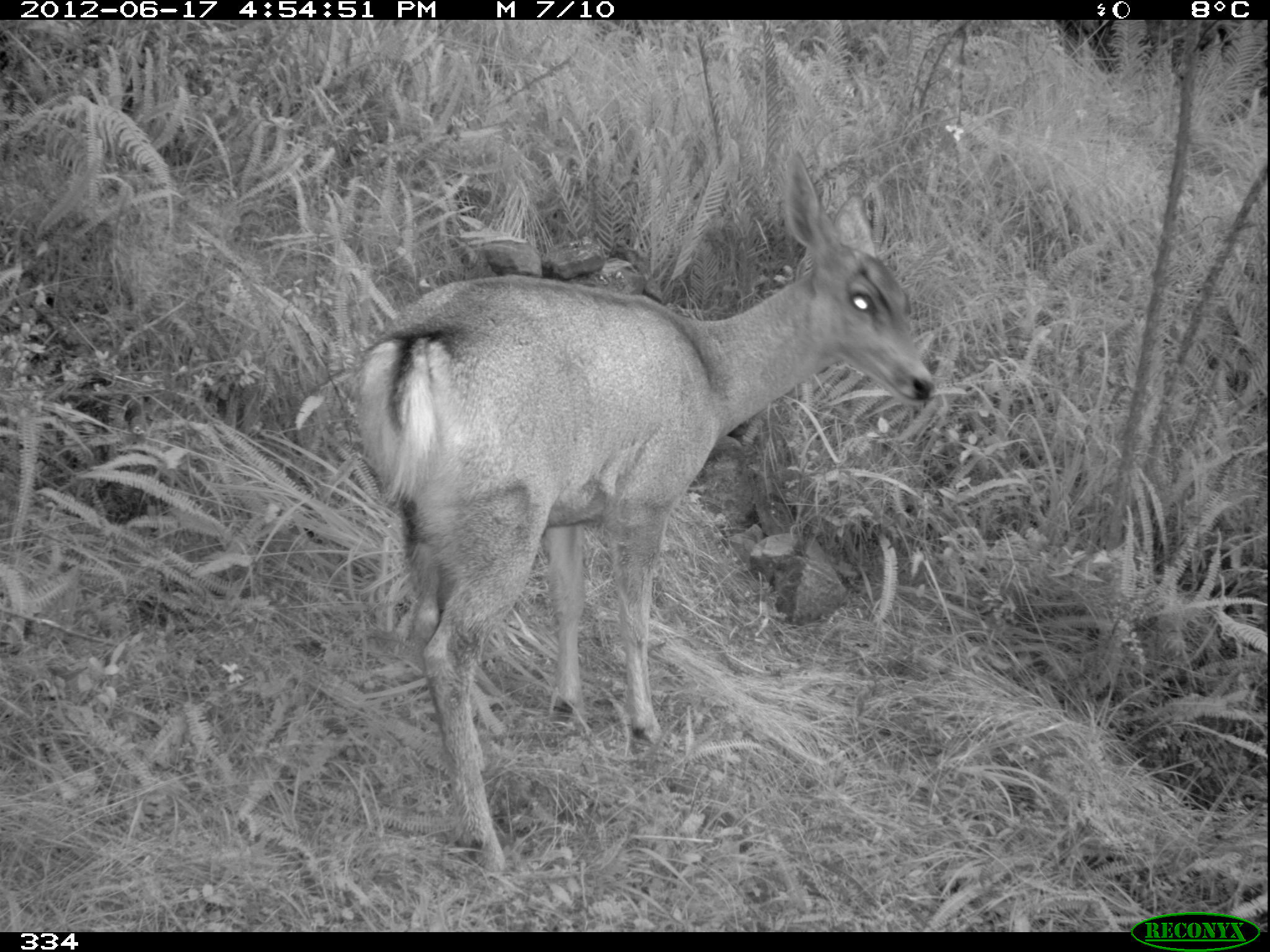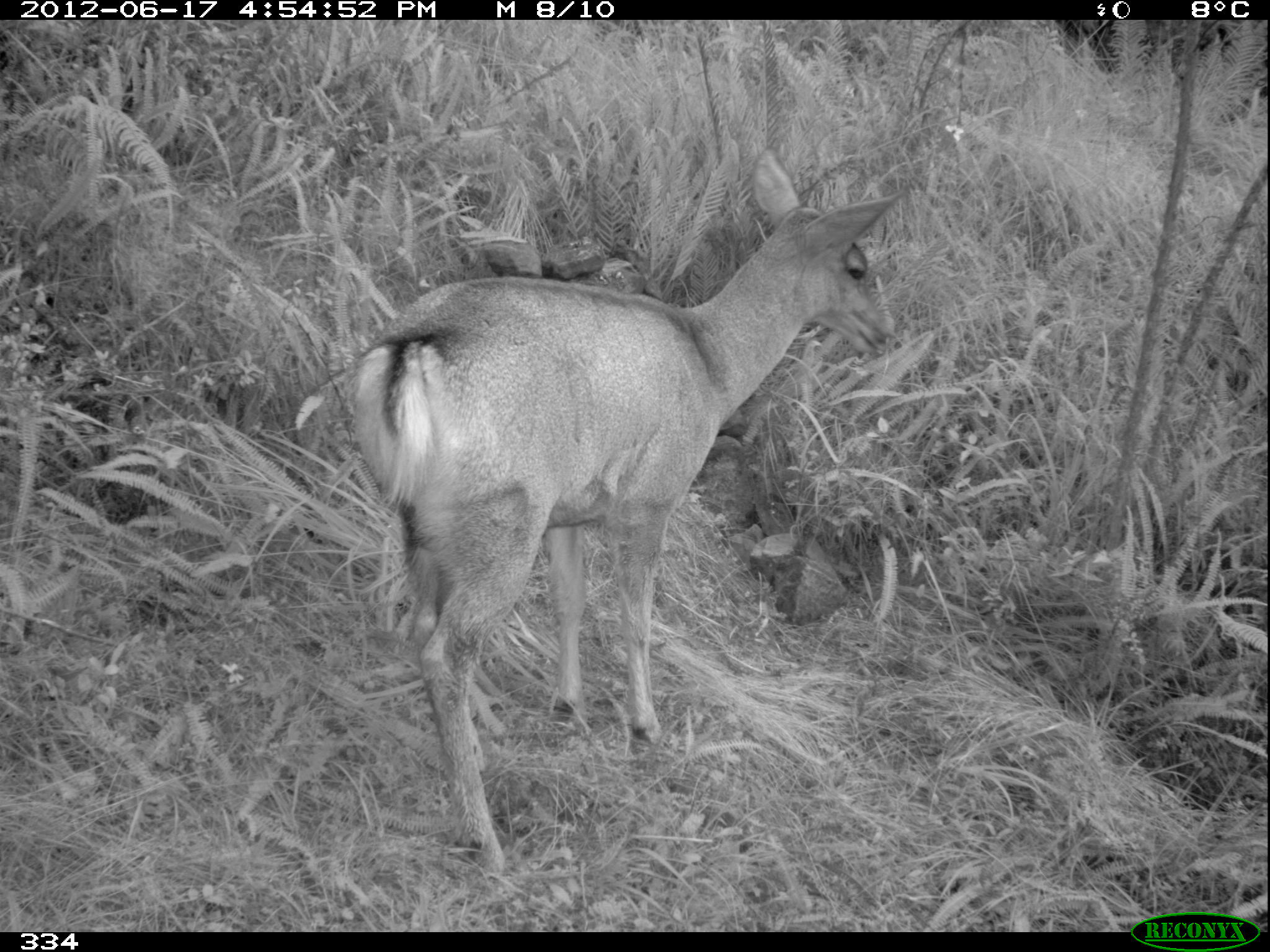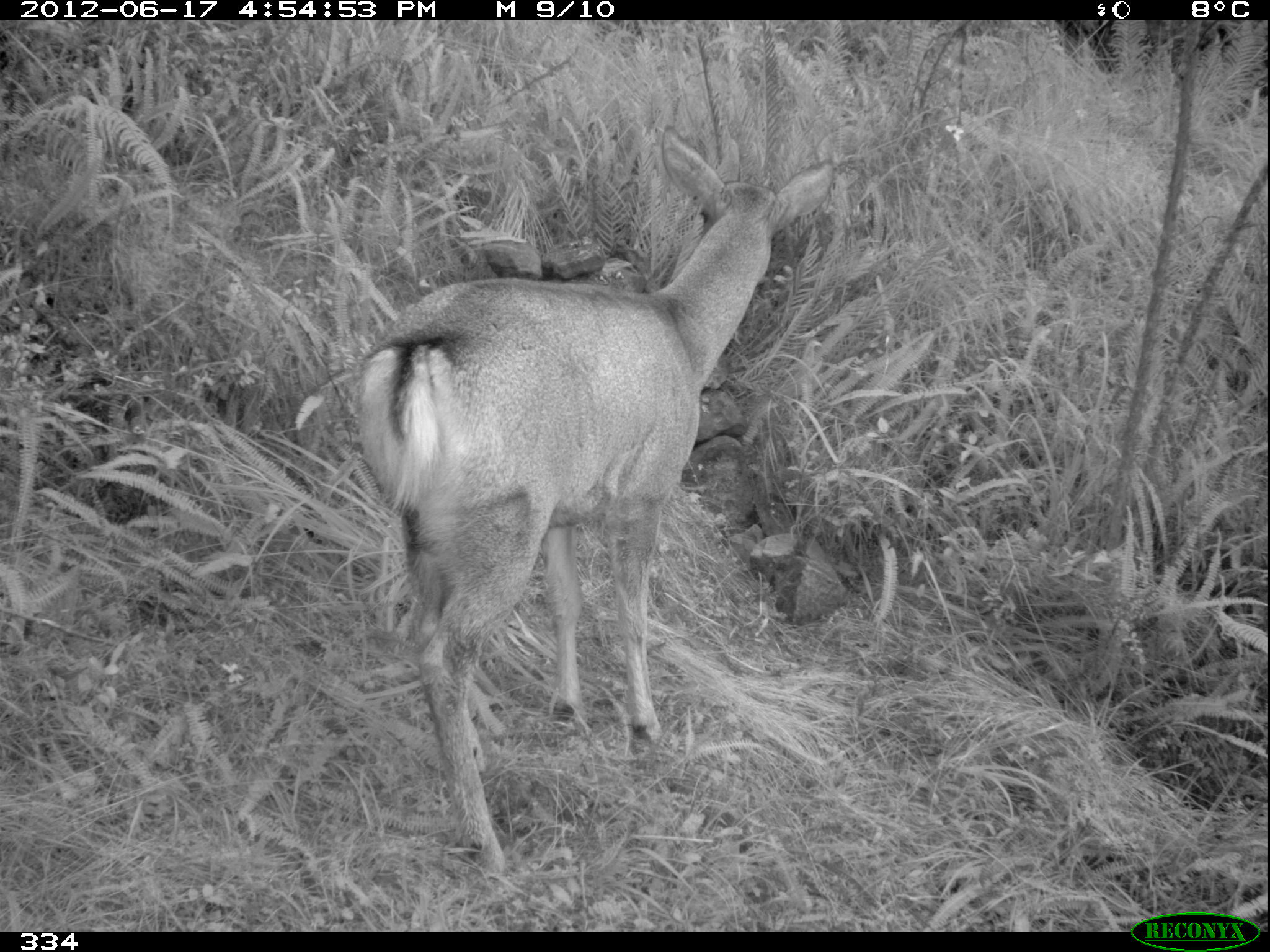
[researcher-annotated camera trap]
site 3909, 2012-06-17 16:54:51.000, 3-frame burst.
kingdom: Animalia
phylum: Chordata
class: Mammalia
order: Artiodactyla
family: Cervidae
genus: Hippocamelus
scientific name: Hippocamelus antisensis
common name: taruca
Hippocamelus antisensis (taruca).